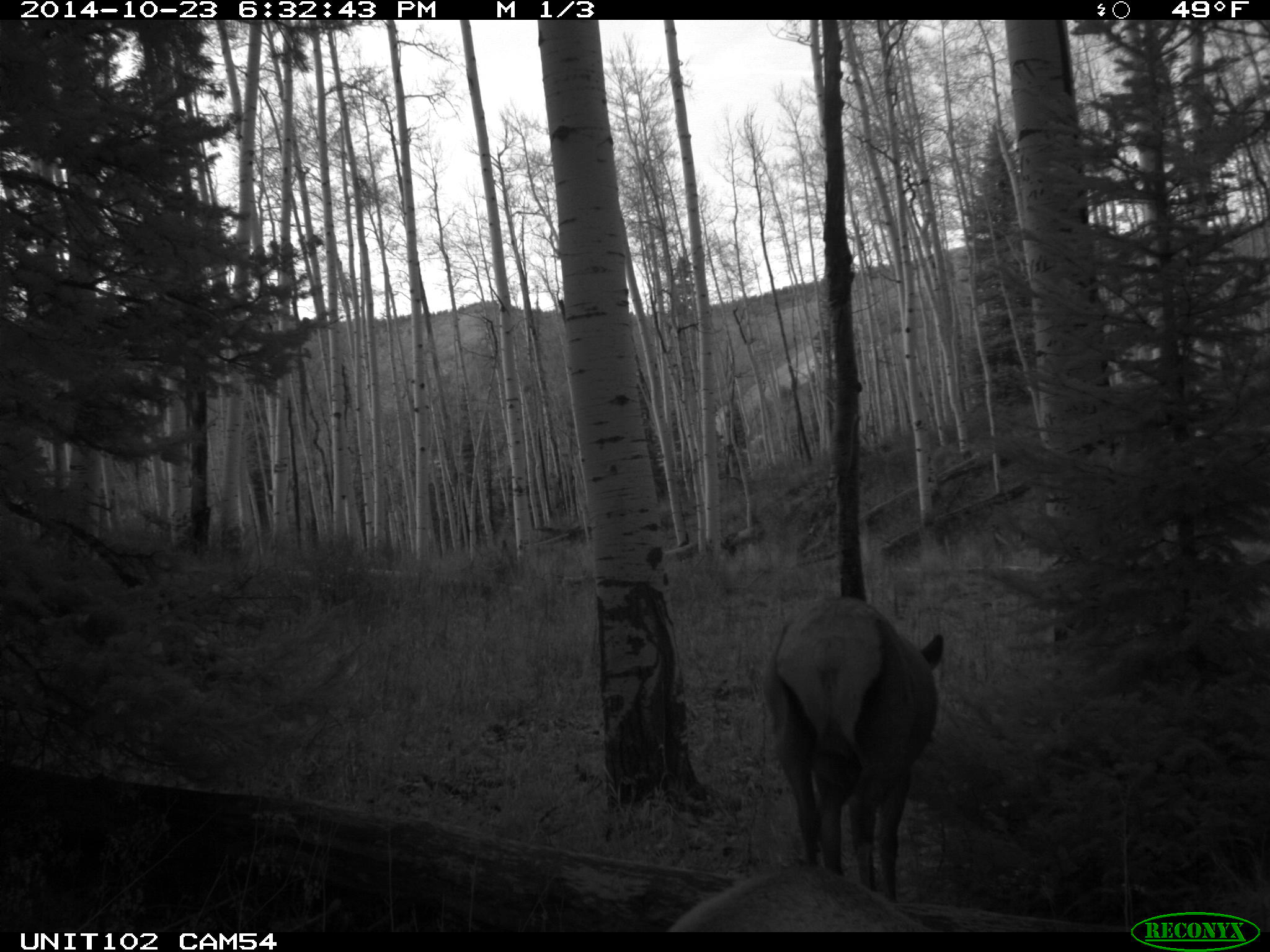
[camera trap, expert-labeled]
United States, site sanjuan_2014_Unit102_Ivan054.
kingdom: Animalia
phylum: Chordata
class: Mammalia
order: Artiodactyla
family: Cervidae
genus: Cervus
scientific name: Cervus elaphus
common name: red deer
Cervus elaphus (red deer).